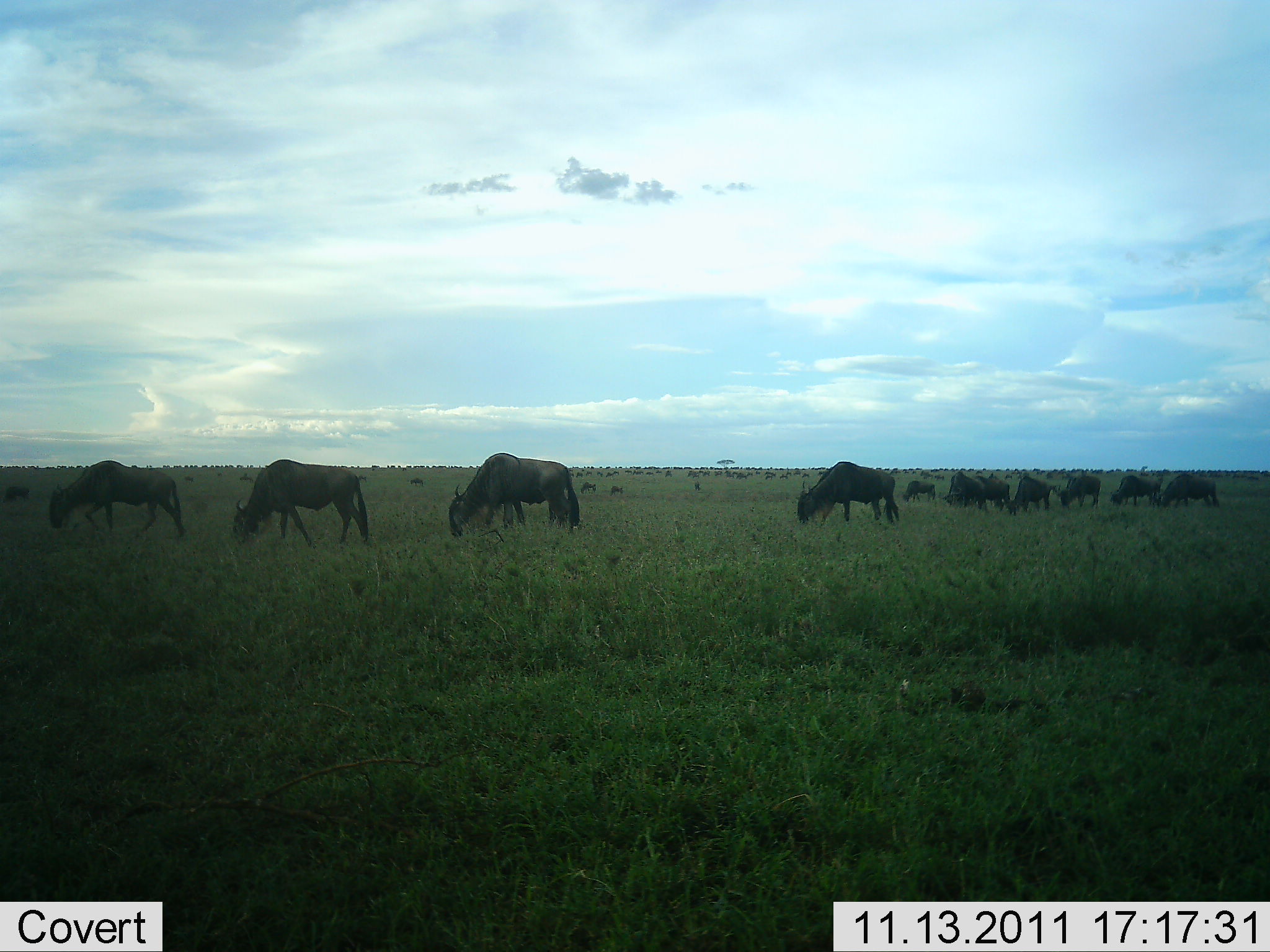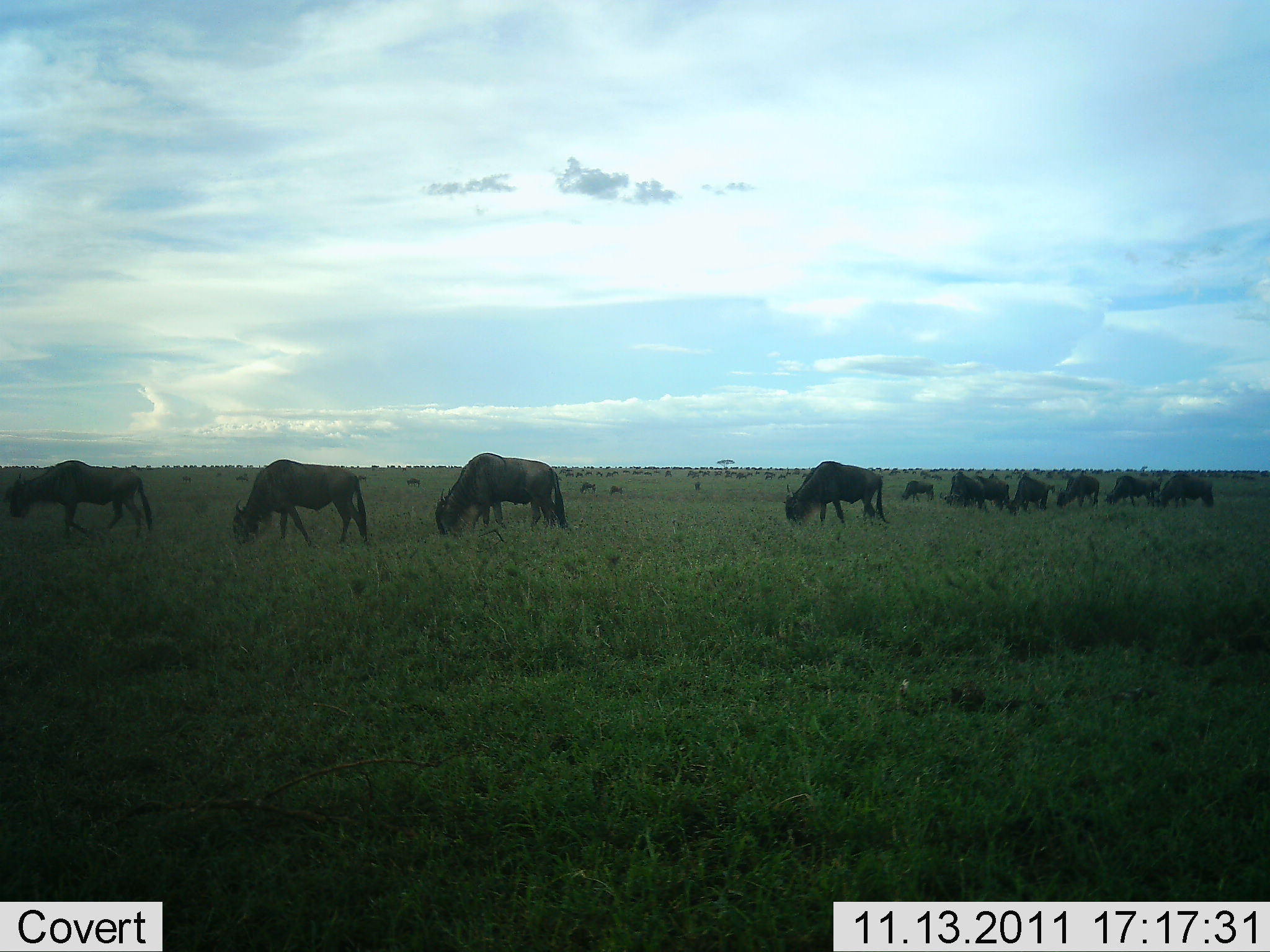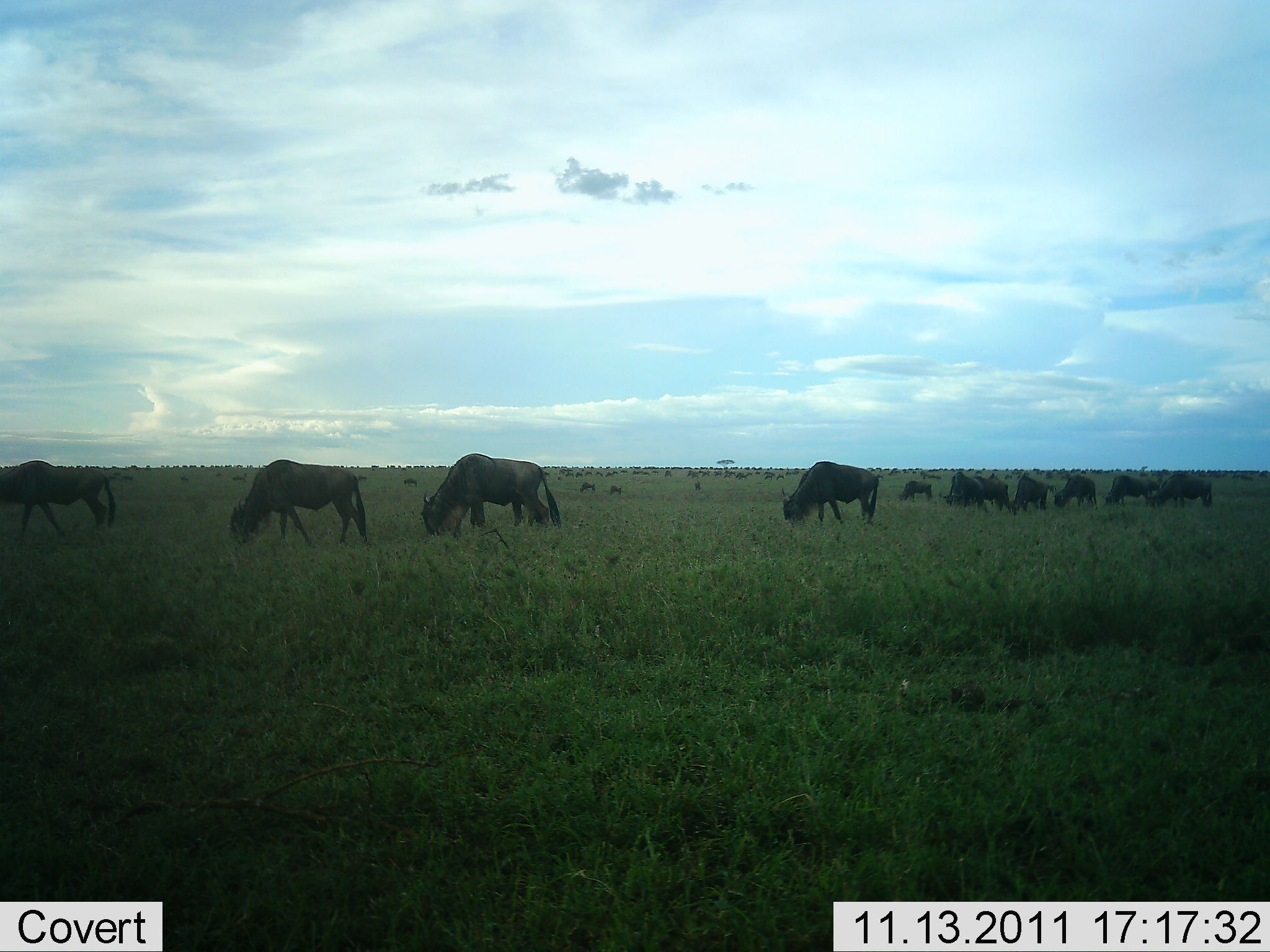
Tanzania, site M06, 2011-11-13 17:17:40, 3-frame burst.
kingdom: Animalia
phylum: Chordata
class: Mammalia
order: Artiodactyla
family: Bovidae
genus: Connochaetes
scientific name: Connochaetes taurinus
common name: blue wildebeest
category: wildebeest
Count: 11-50.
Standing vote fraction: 14%.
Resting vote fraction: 0%.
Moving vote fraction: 43%.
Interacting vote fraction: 0%.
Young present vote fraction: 0%.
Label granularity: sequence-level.